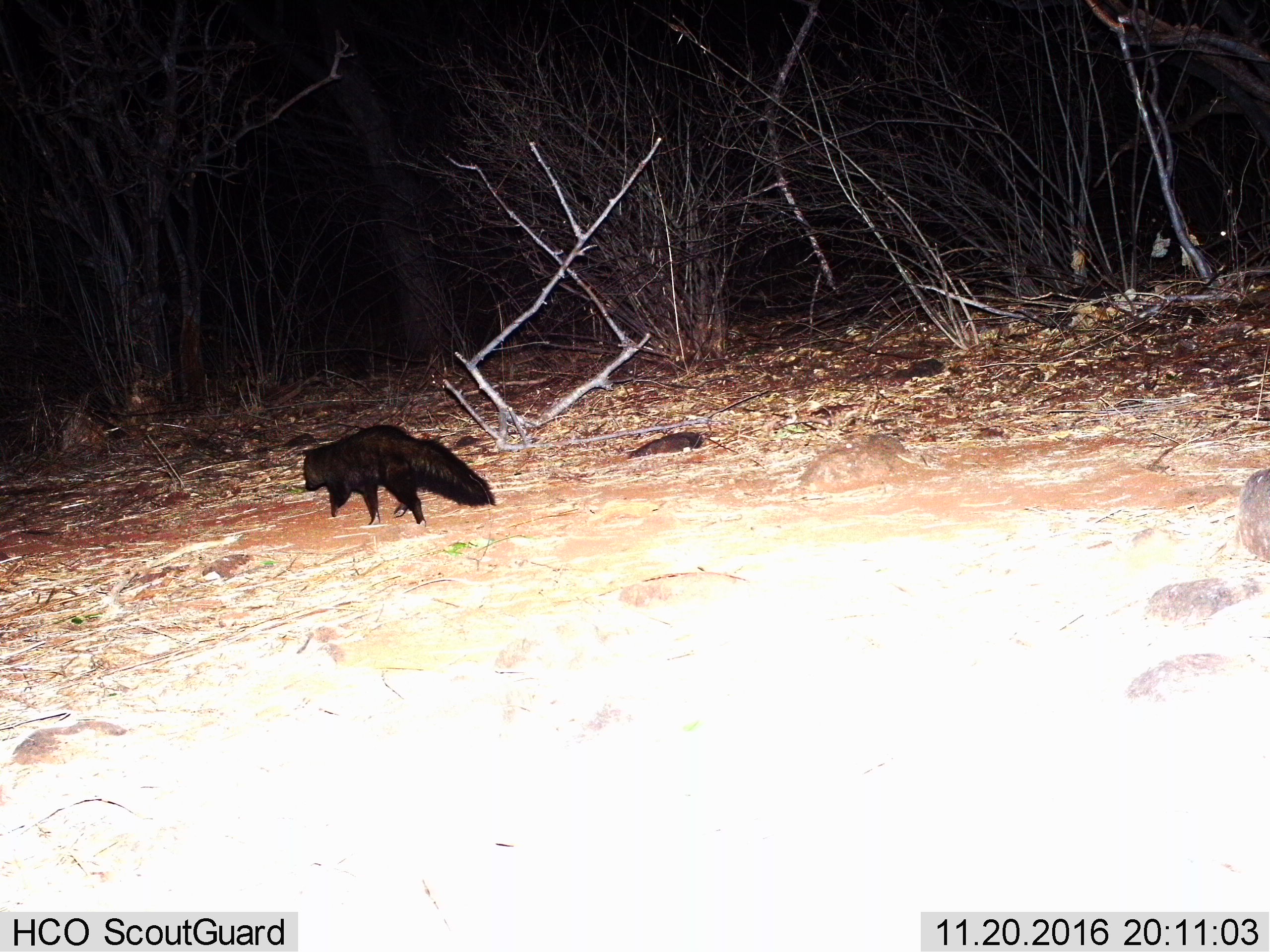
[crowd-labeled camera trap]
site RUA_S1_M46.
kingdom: Animalia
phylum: Chordata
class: Mammalia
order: Carnivora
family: Herpestidae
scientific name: Herpestidae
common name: mongoose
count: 1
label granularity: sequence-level